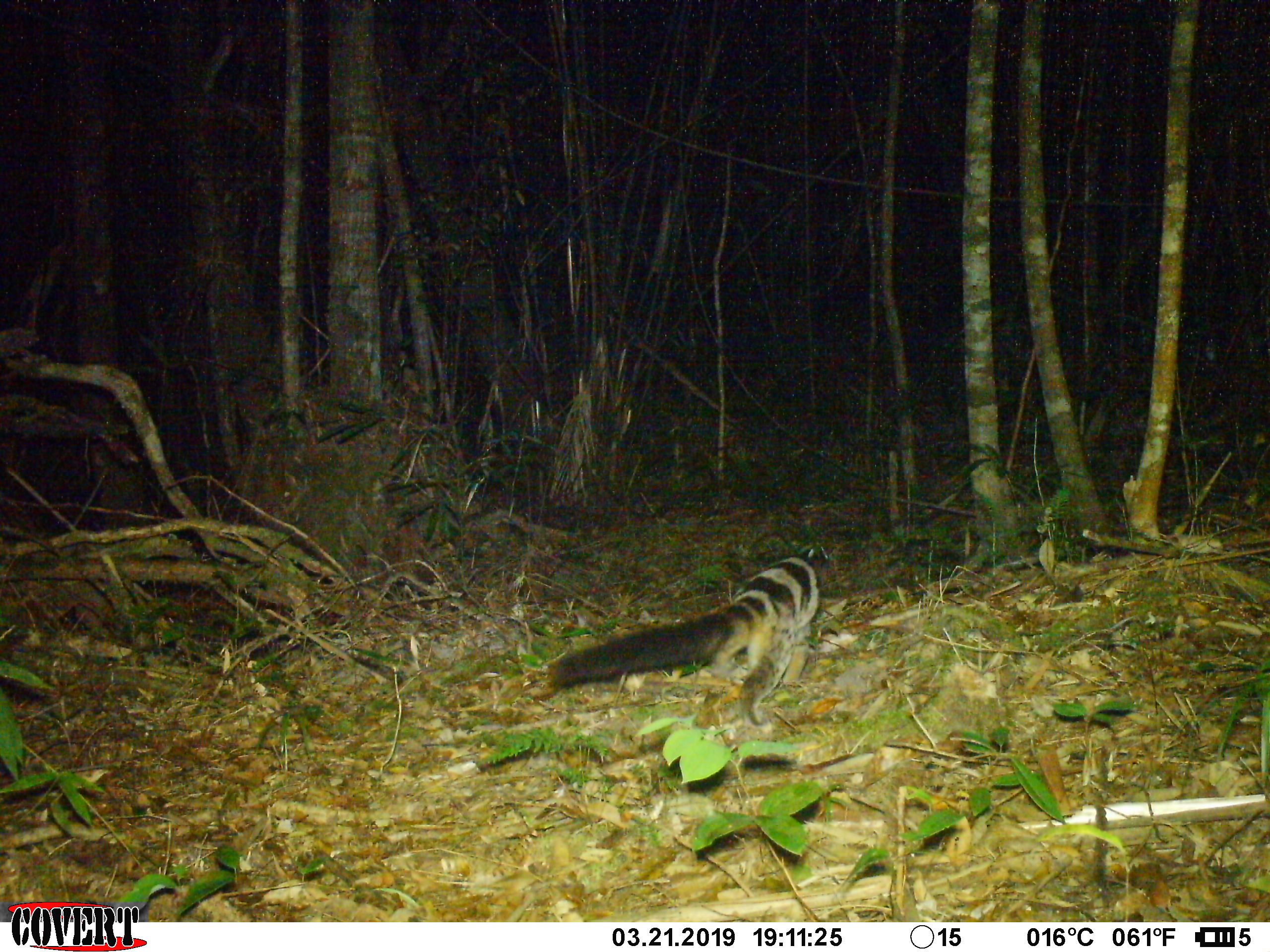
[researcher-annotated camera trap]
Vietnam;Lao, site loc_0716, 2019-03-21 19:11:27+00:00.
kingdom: Animalia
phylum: Chordata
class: Mammalia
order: Carnivora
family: Viverridae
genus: Chrotogale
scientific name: Chrotogale owstoni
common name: owston's civet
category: owstons civet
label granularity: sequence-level